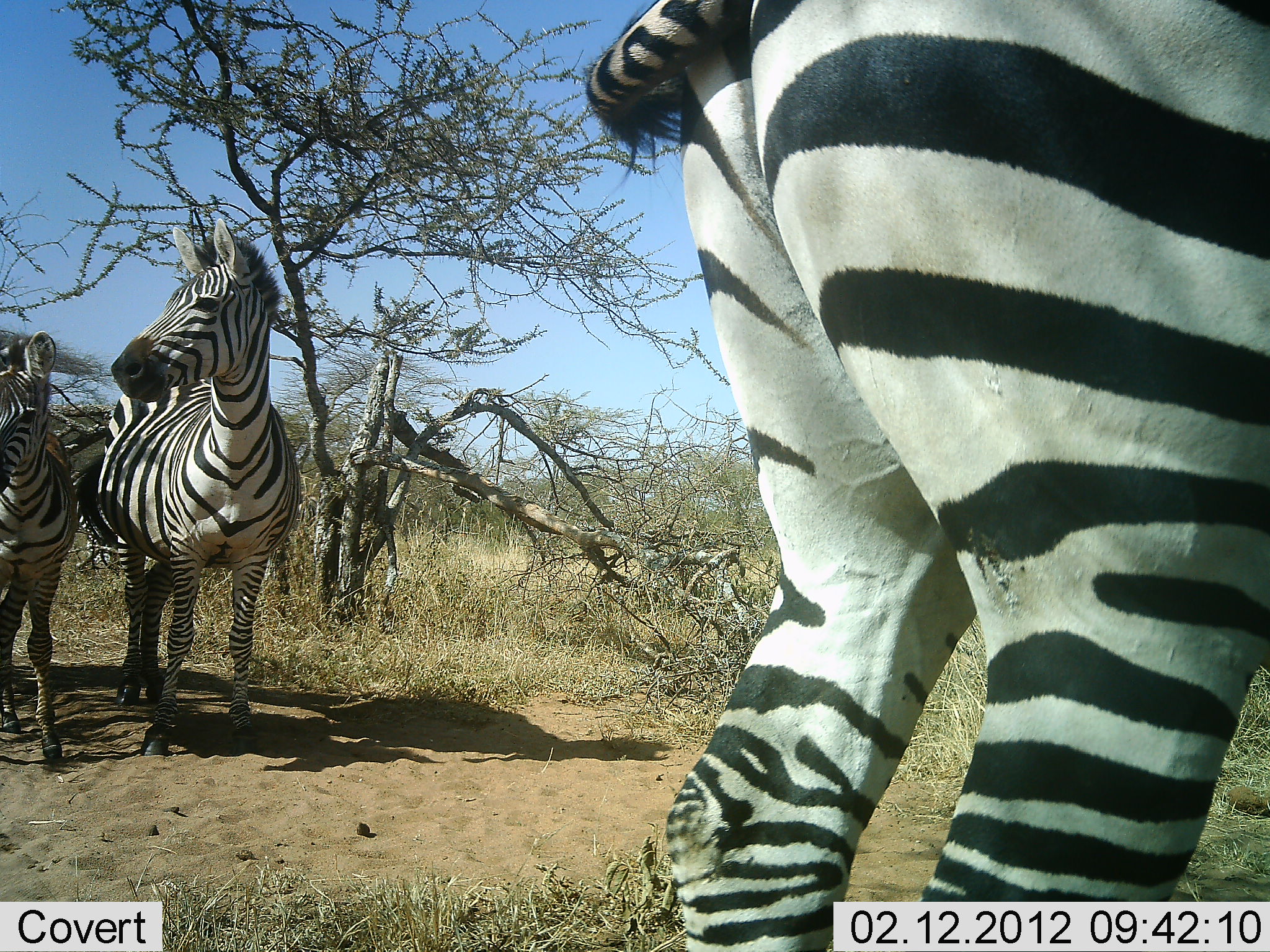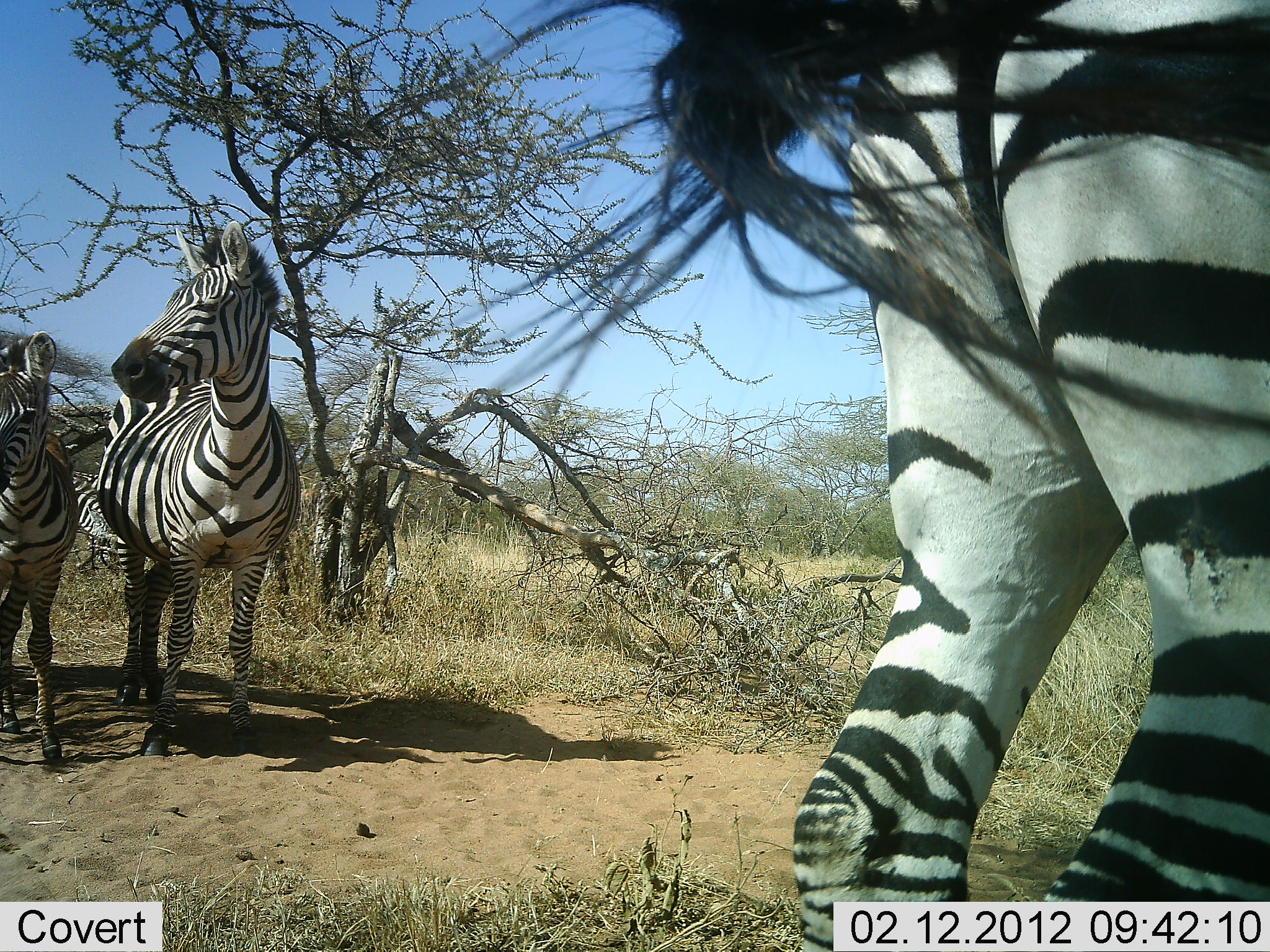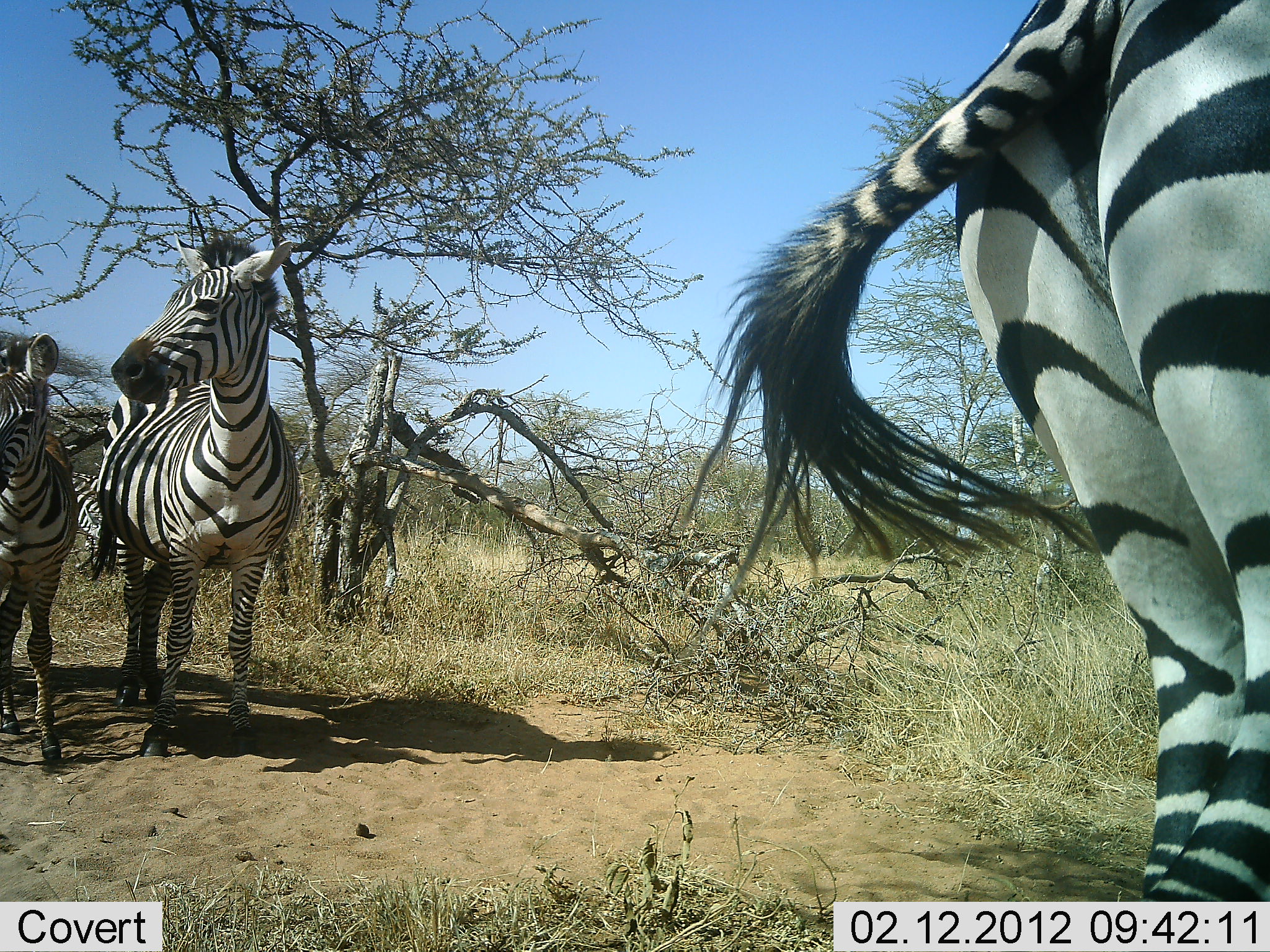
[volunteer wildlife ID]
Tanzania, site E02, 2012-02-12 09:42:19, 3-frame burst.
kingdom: Animalia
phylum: Chordata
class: Mammalia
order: Perissodactyla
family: Equidae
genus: Equus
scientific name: Equus quagga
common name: plains zebra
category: zebra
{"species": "zebra (plains zebra) (Equus quagga)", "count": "3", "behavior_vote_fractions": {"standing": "100%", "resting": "0%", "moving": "41%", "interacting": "12%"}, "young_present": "47%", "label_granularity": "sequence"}